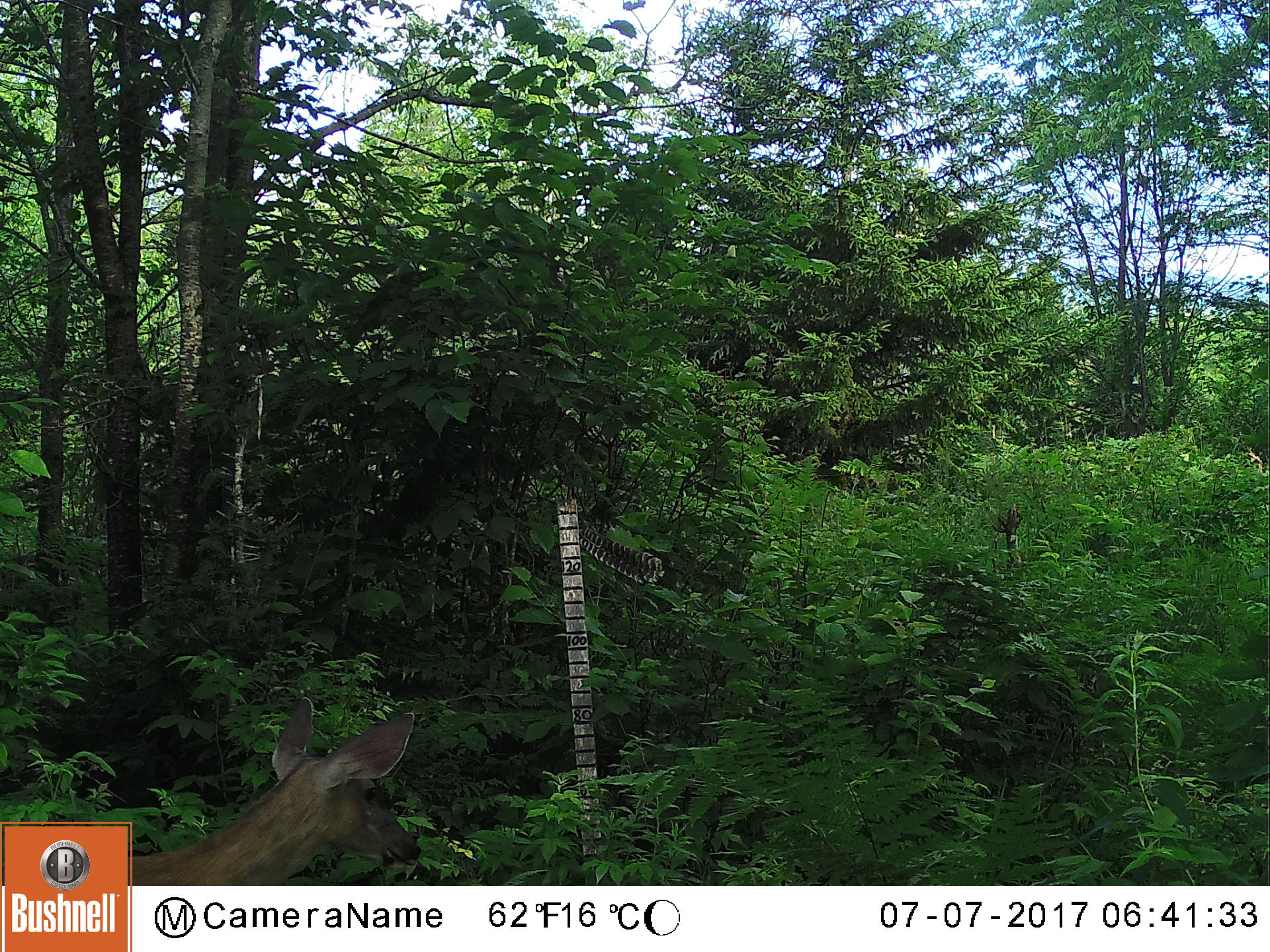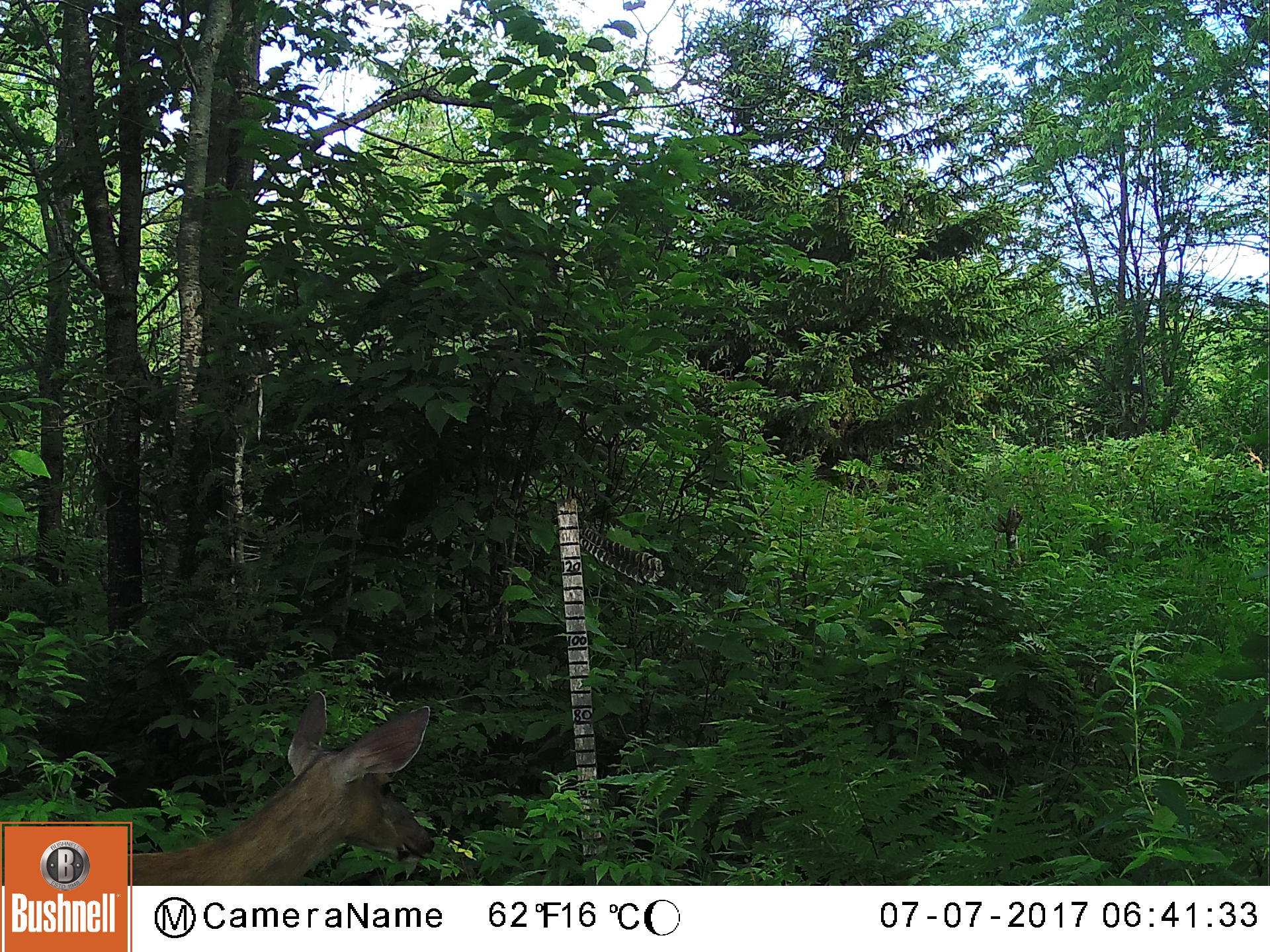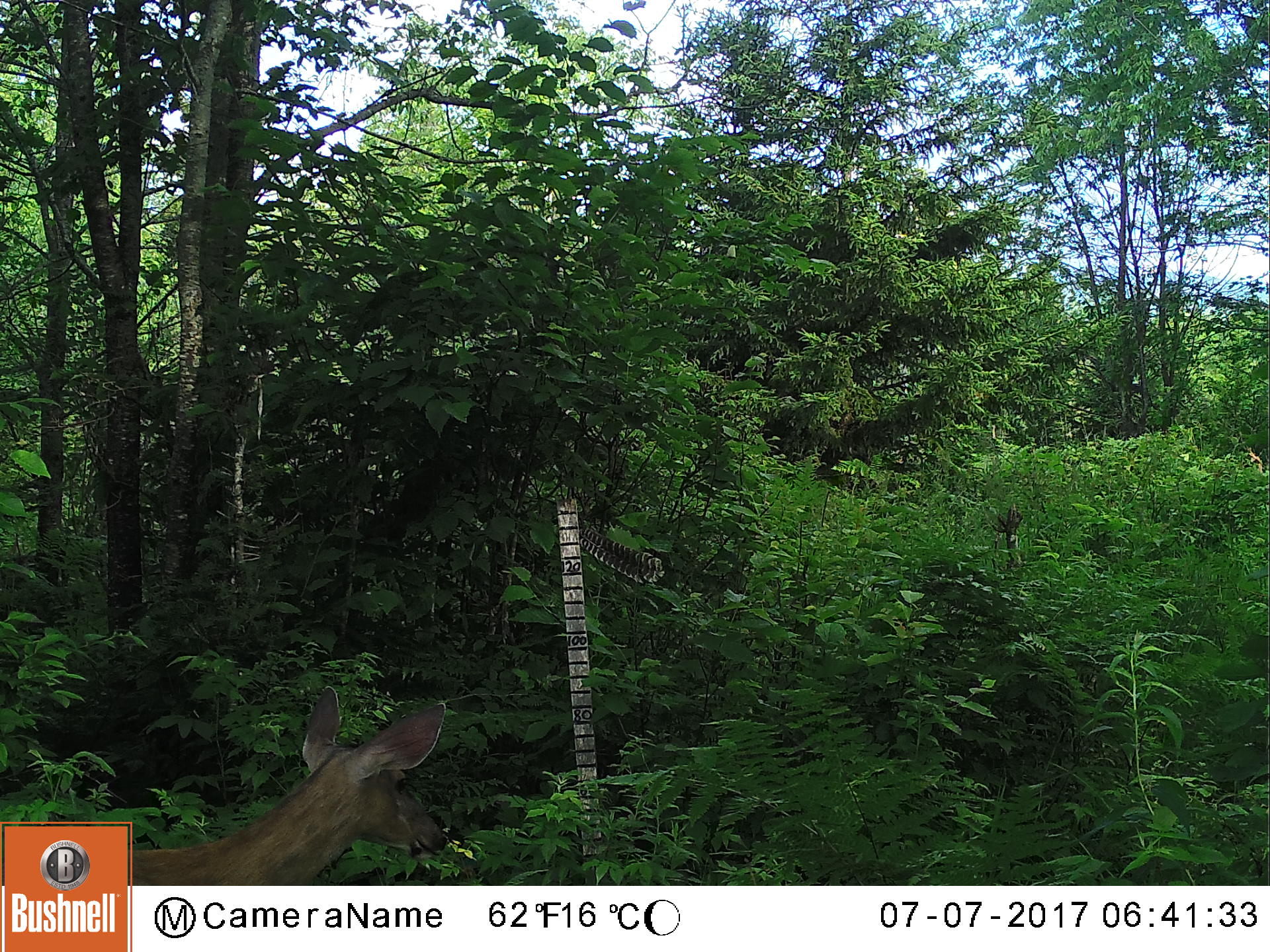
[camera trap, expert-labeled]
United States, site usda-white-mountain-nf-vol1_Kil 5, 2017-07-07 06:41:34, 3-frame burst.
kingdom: Animalia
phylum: Chordata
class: Mammalia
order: Artiodactyla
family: Cervidae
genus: Odocoileus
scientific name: Odocoileus virginianus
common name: white-tailed deer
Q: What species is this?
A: White-tailed deer (Odocoileus virginianus).